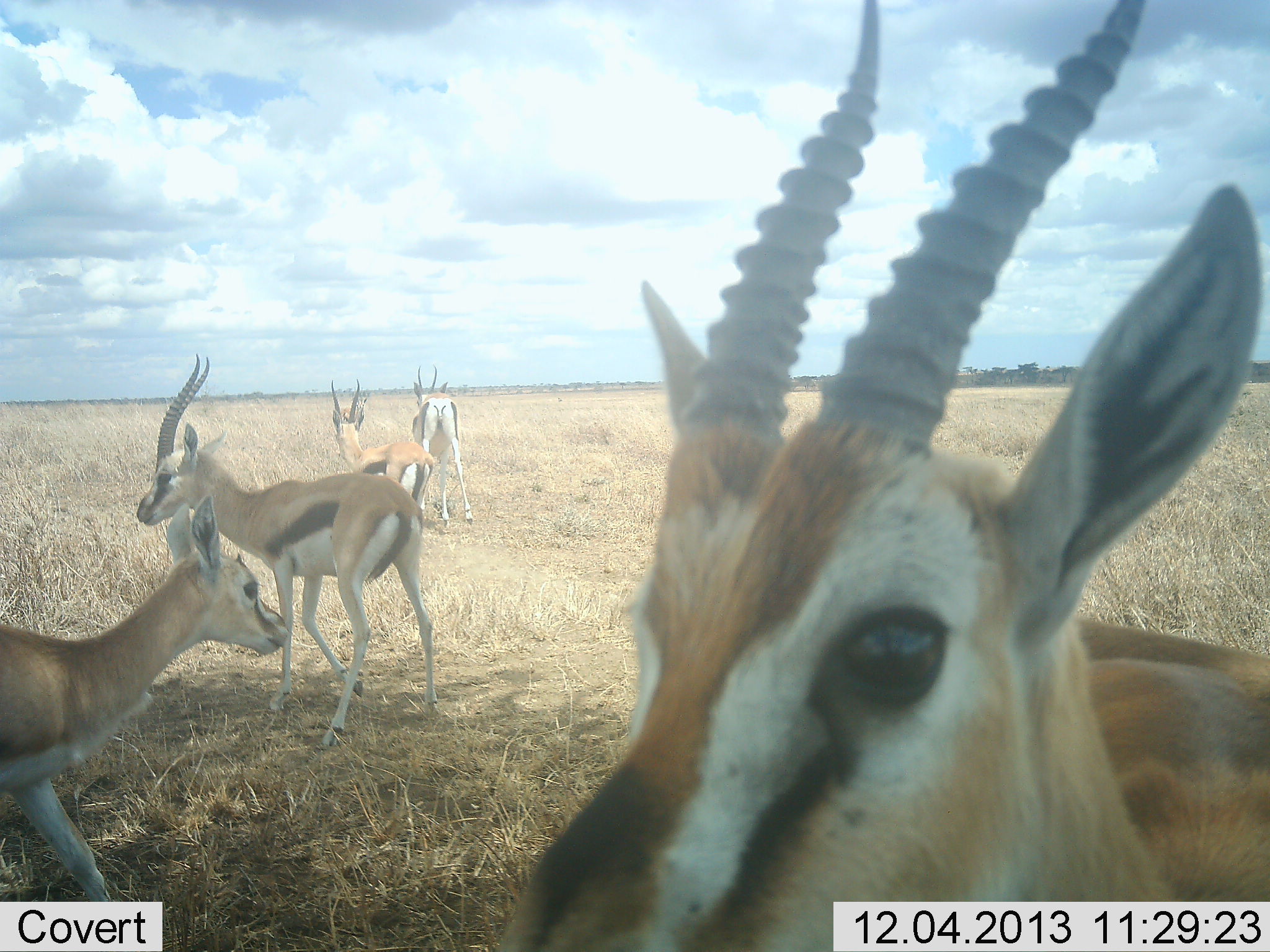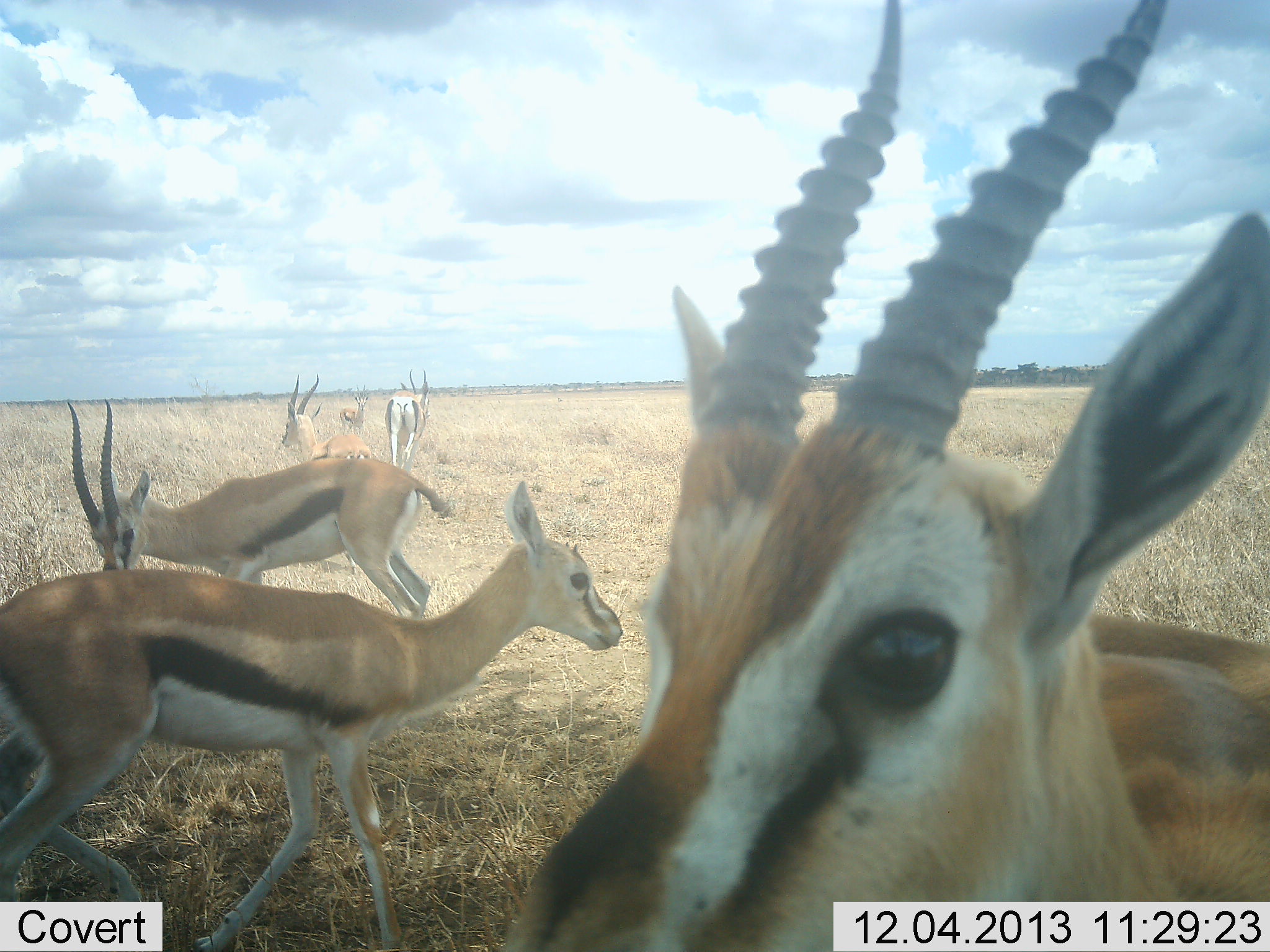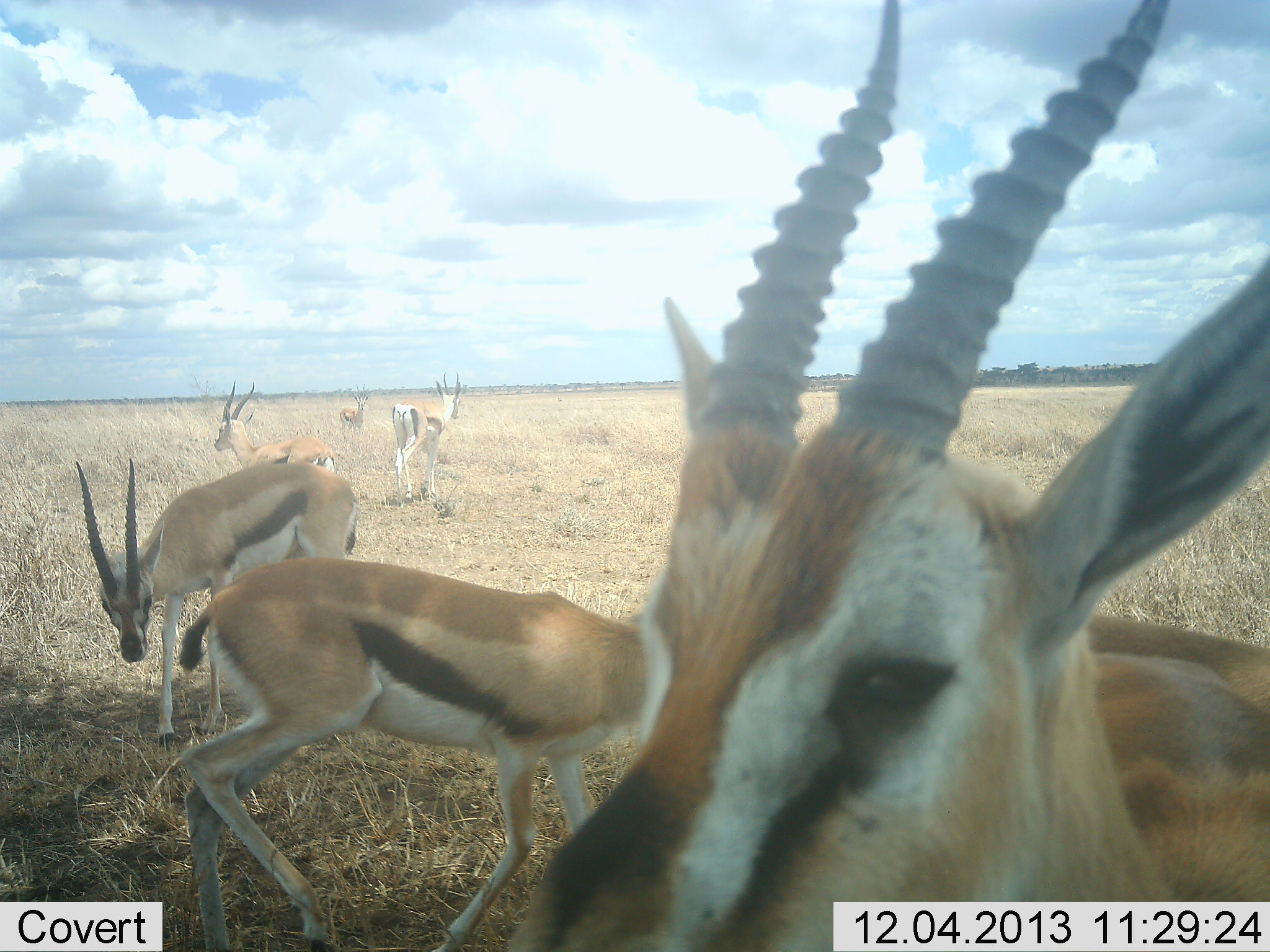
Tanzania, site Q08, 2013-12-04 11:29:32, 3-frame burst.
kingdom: Animalia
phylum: Chordata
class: Mammalia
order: Artiodactyla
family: Bovidae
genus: Eudorcas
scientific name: Eudorcas thomsonii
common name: thomson's gazelle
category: gazellethomsons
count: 6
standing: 55%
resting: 0%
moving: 64%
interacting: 9%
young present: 0%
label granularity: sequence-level